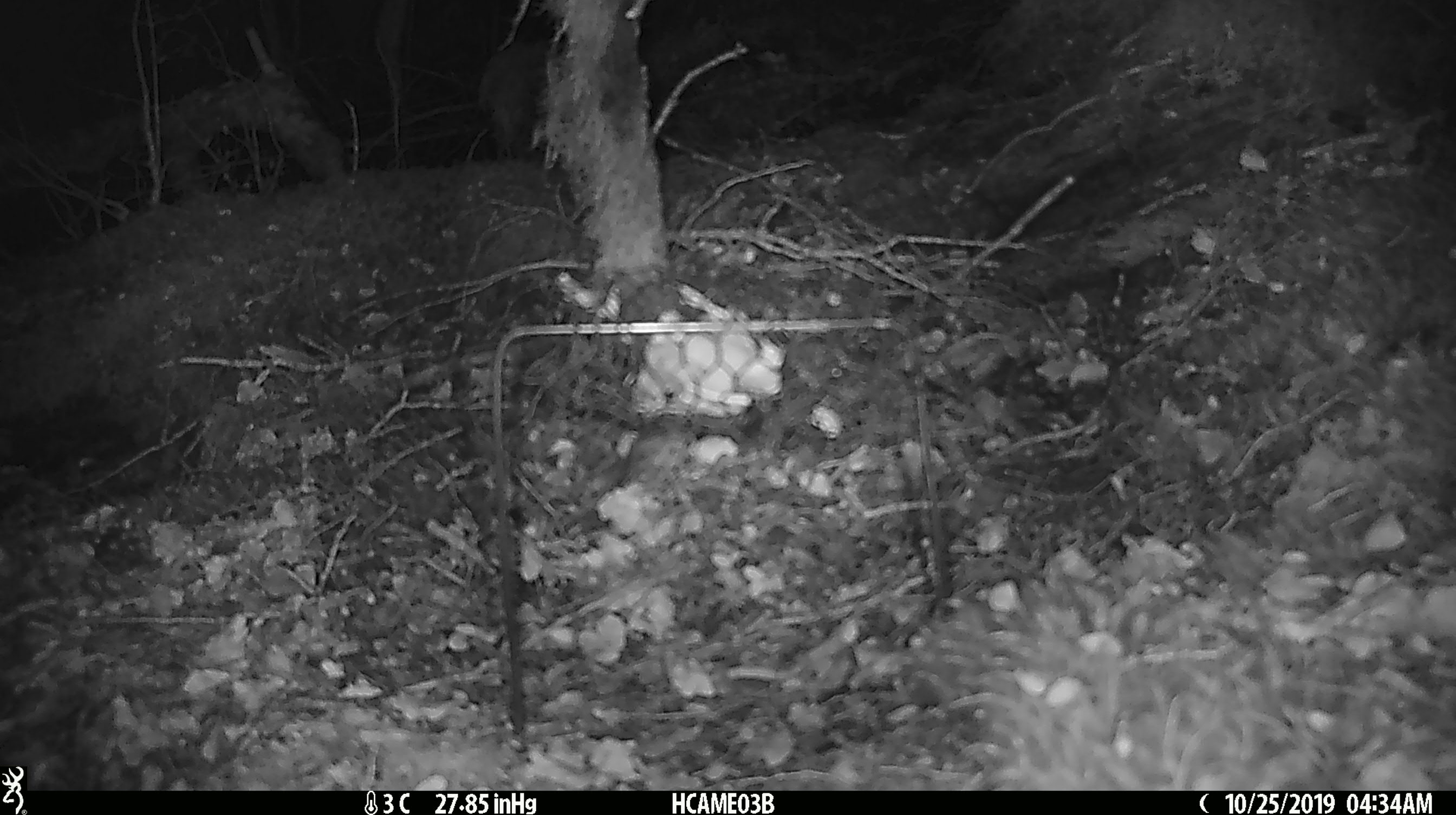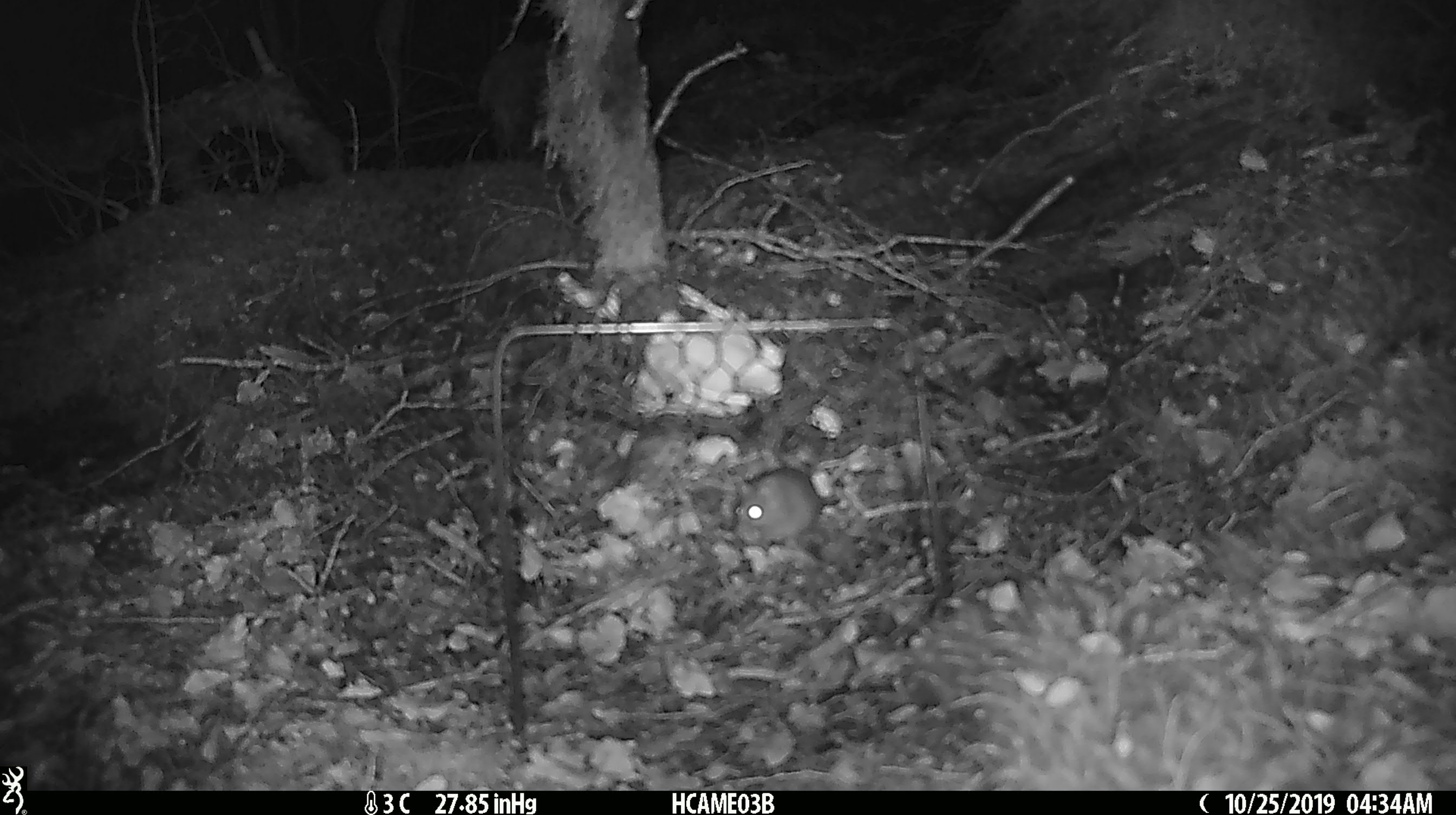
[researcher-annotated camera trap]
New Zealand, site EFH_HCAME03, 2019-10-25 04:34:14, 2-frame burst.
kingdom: Animalia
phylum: Chordata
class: Mammalia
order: Rodentia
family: Muridae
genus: Mus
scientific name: Mus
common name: mouse